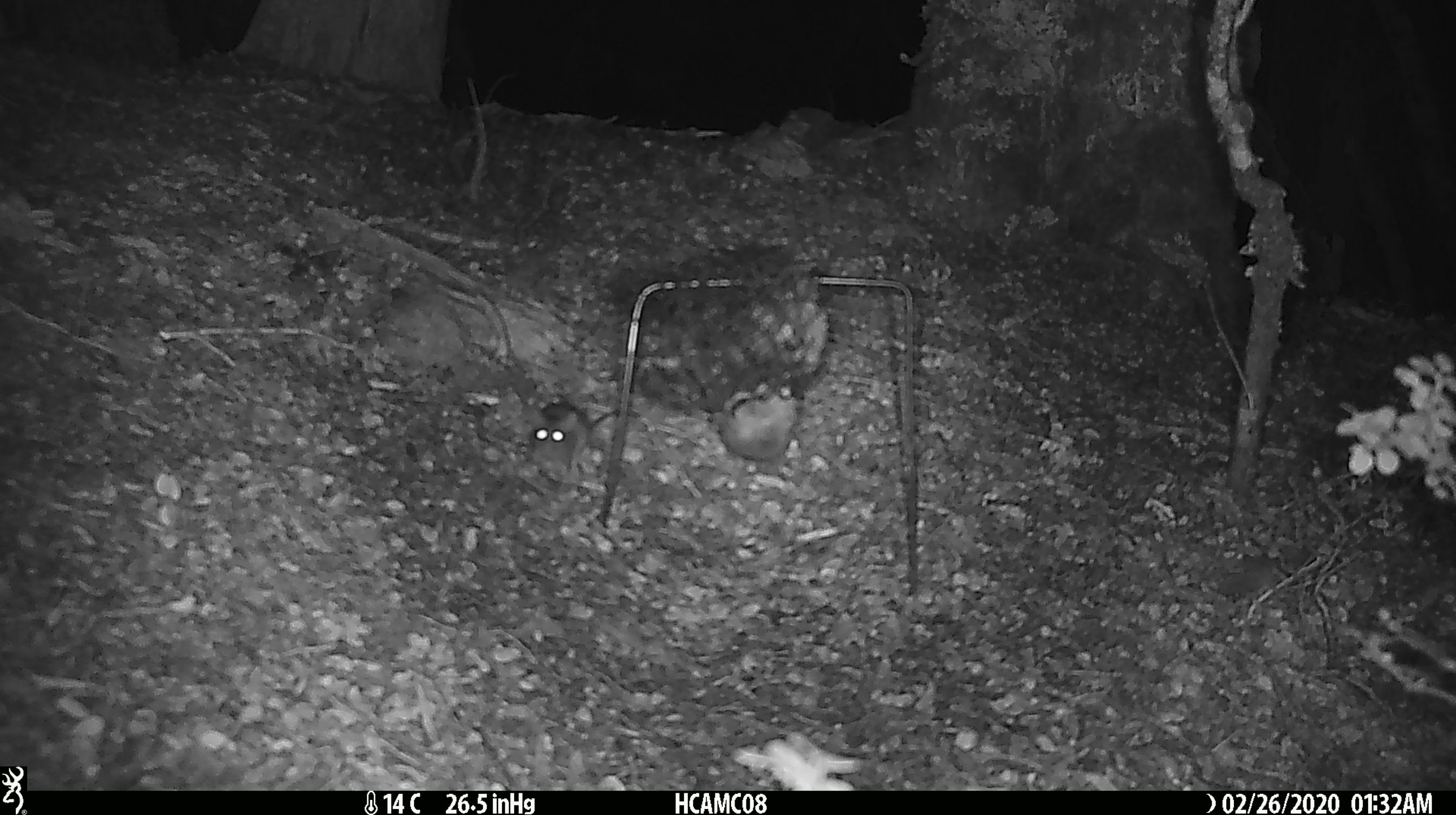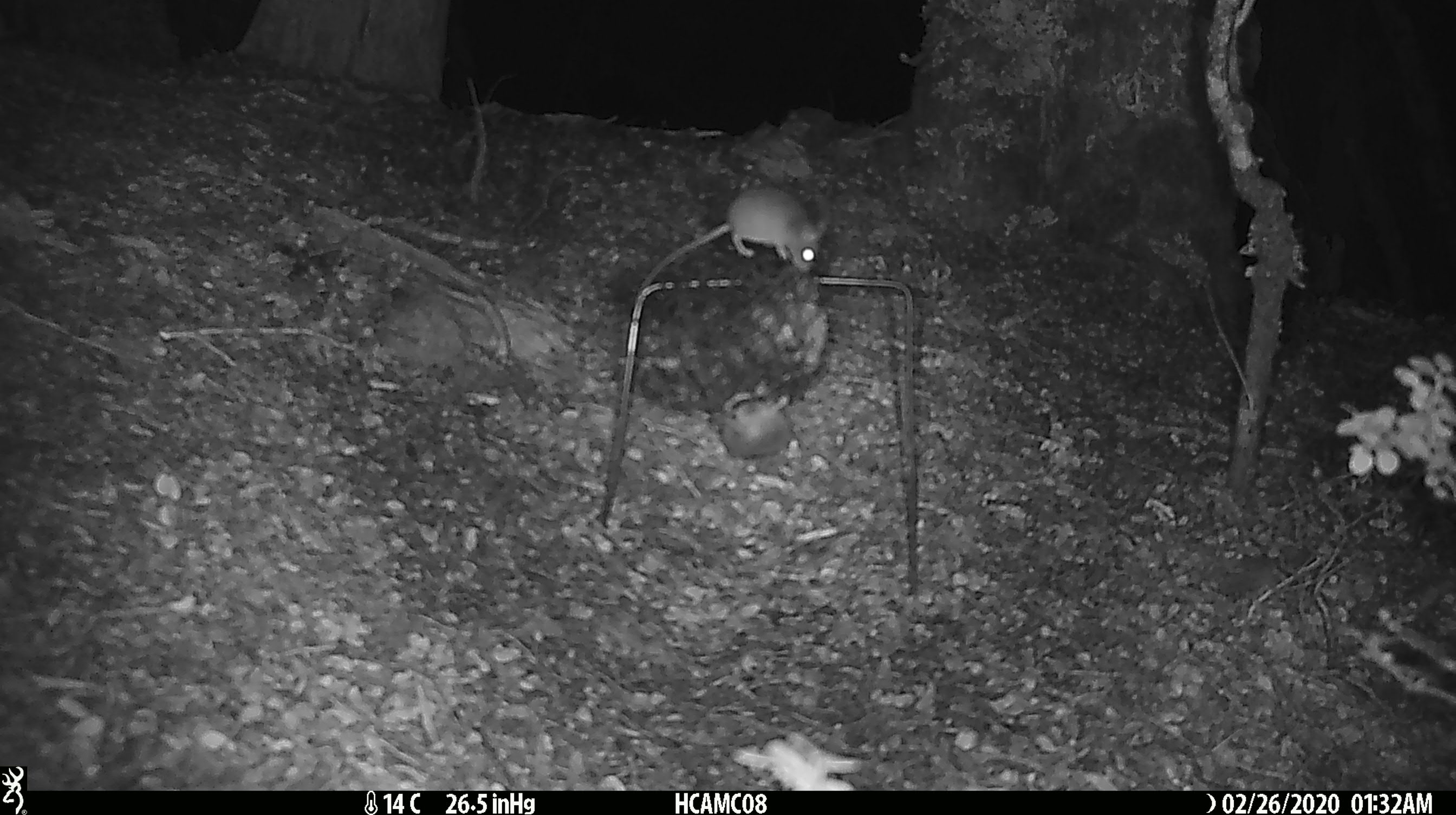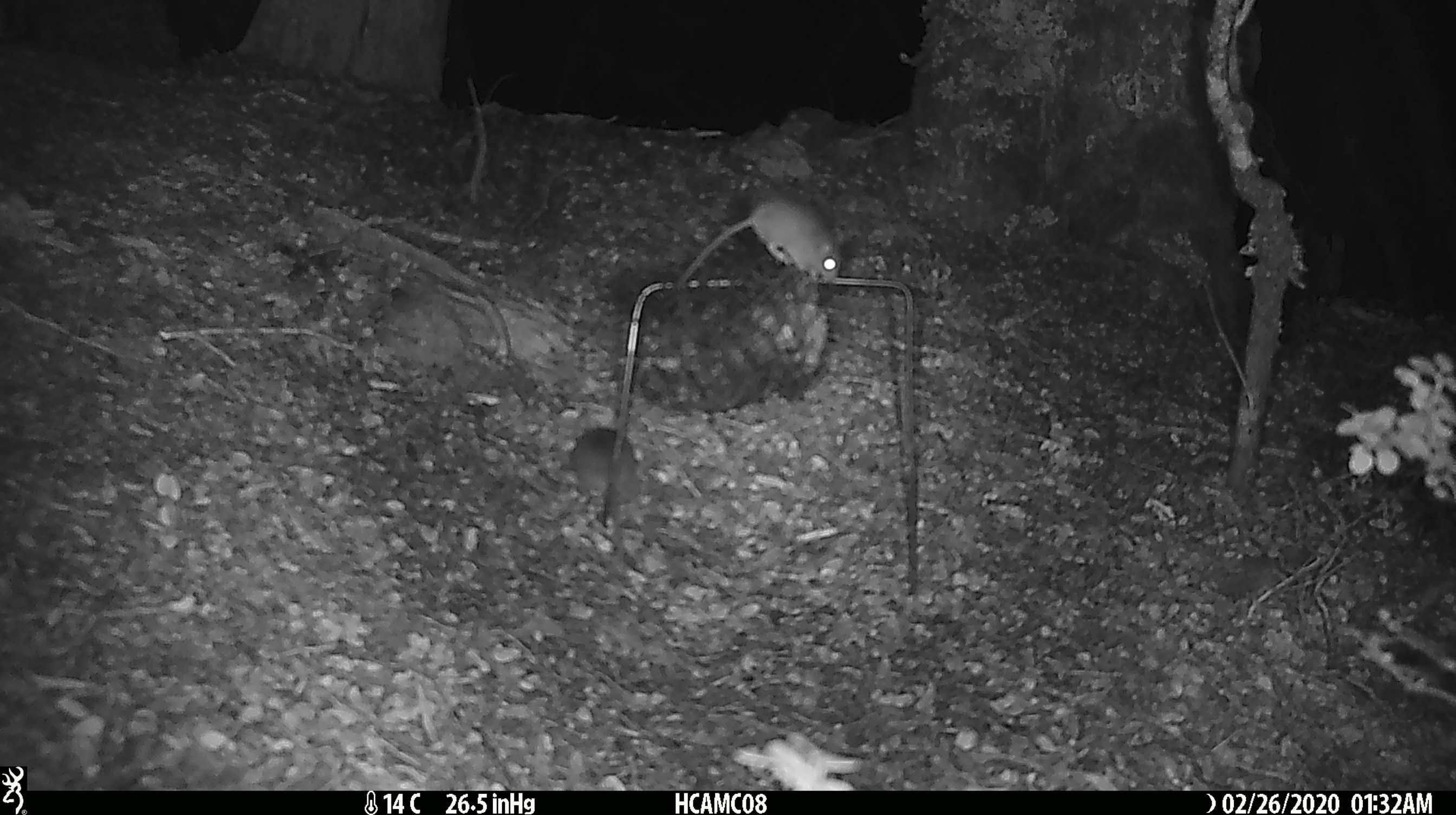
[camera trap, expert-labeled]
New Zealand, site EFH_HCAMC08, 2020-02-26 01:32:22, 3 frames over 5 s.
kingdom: Animalia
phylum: Chordata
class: Mammalia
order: Rodentia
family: Muridae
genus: Mus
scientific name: Mus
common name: mouse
Mouse (Mus).